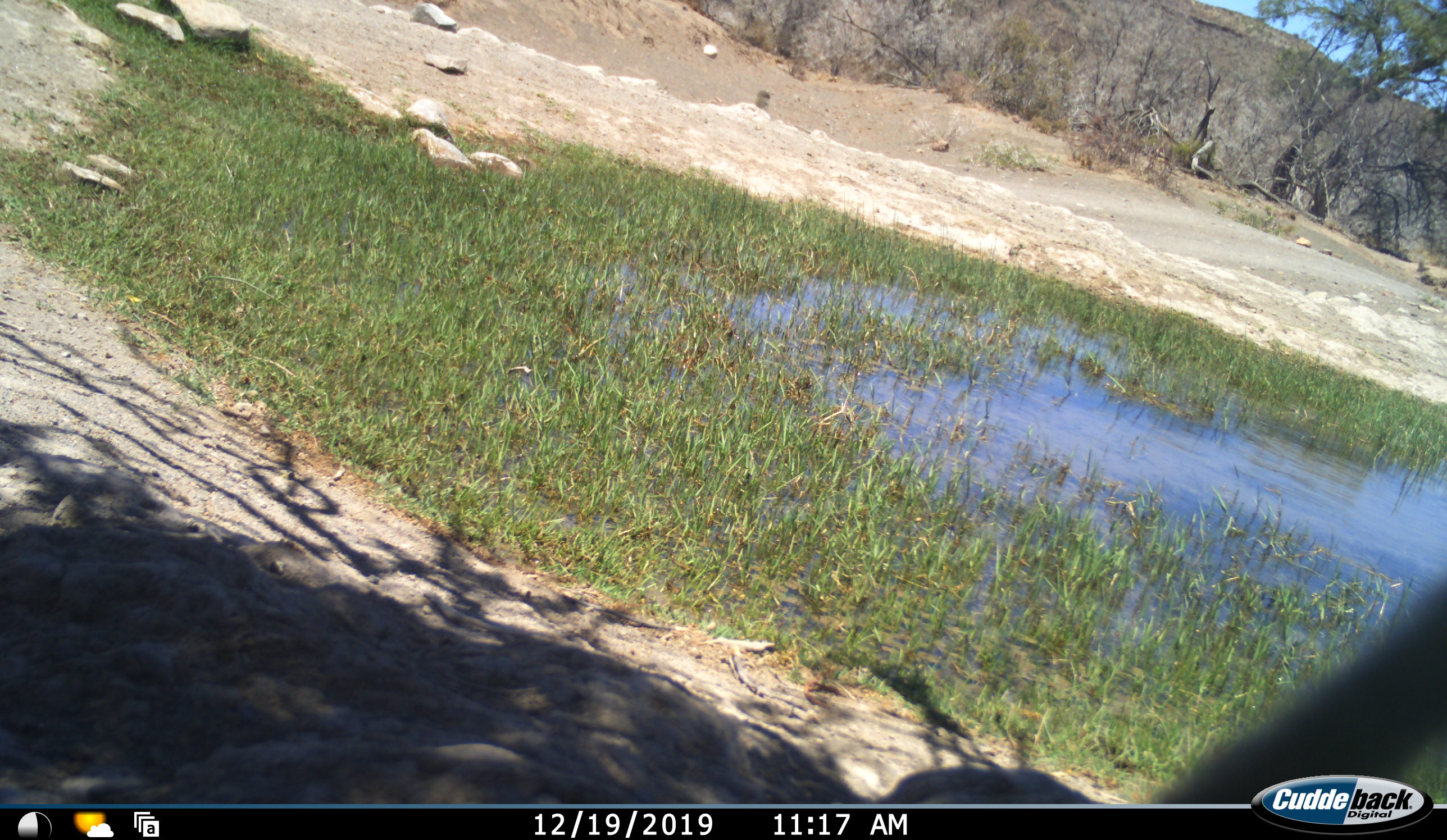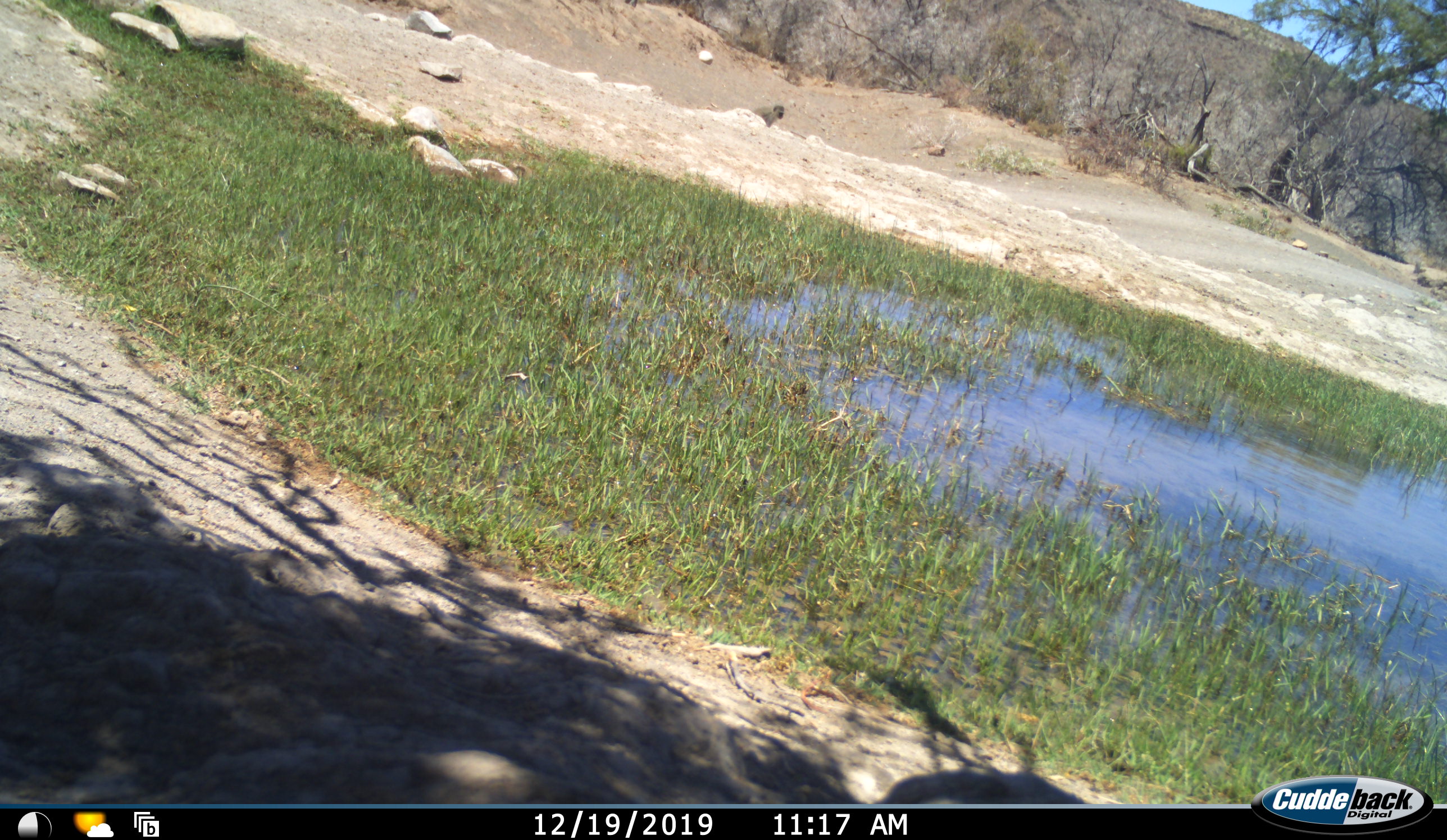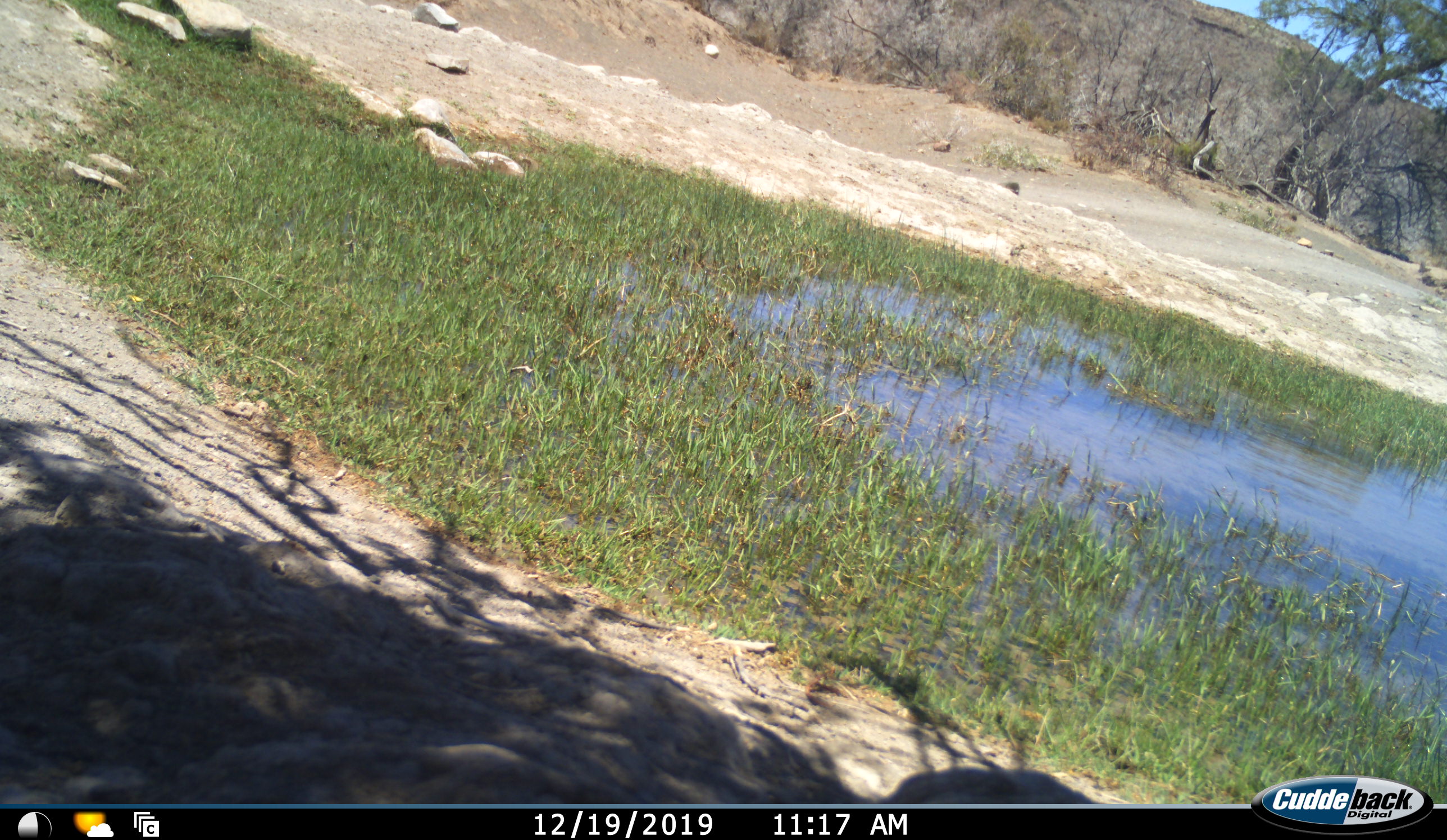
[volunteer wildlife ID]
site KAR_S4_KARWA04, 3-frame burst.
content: unidentified animal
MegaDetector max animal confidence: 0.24